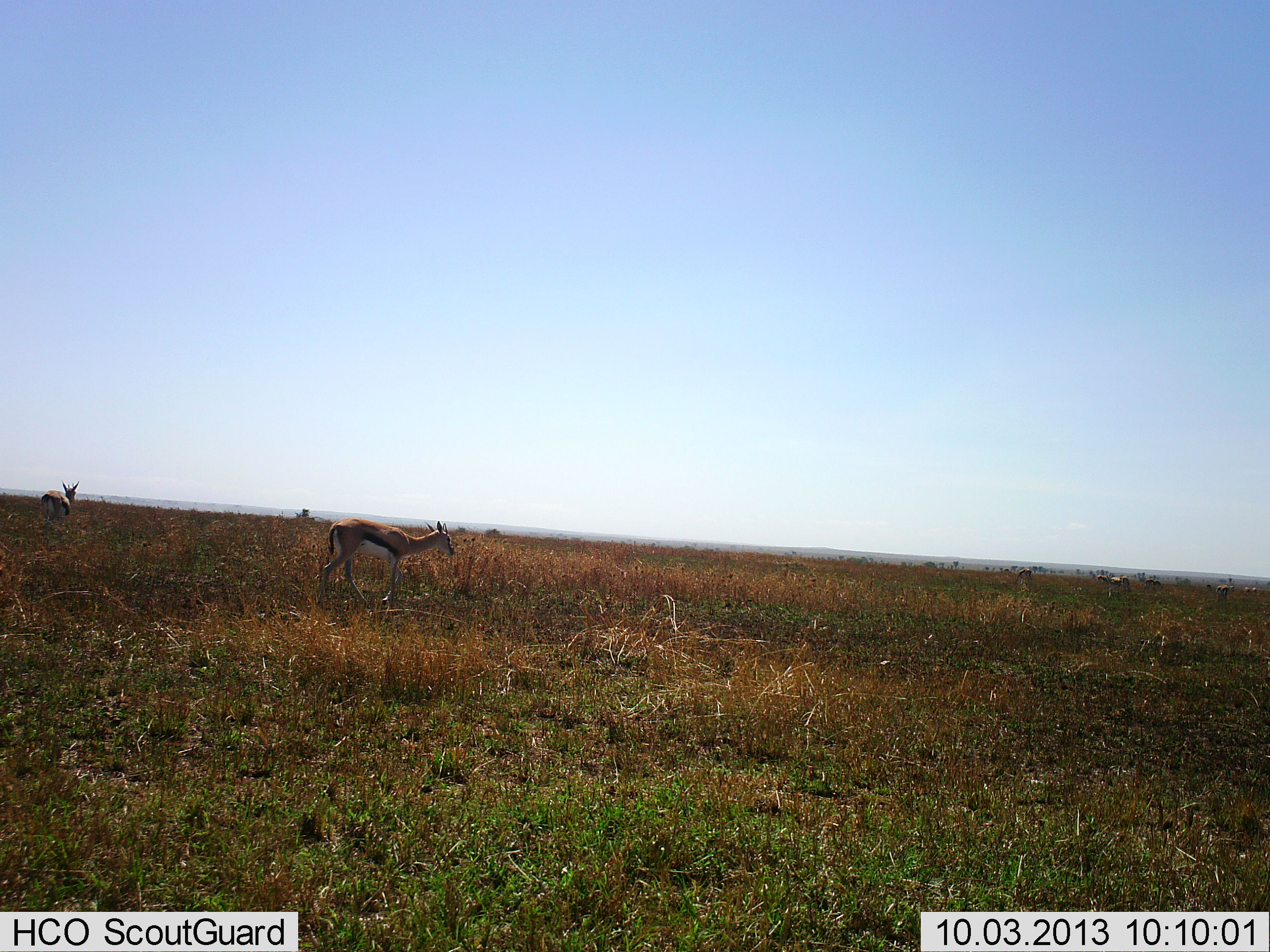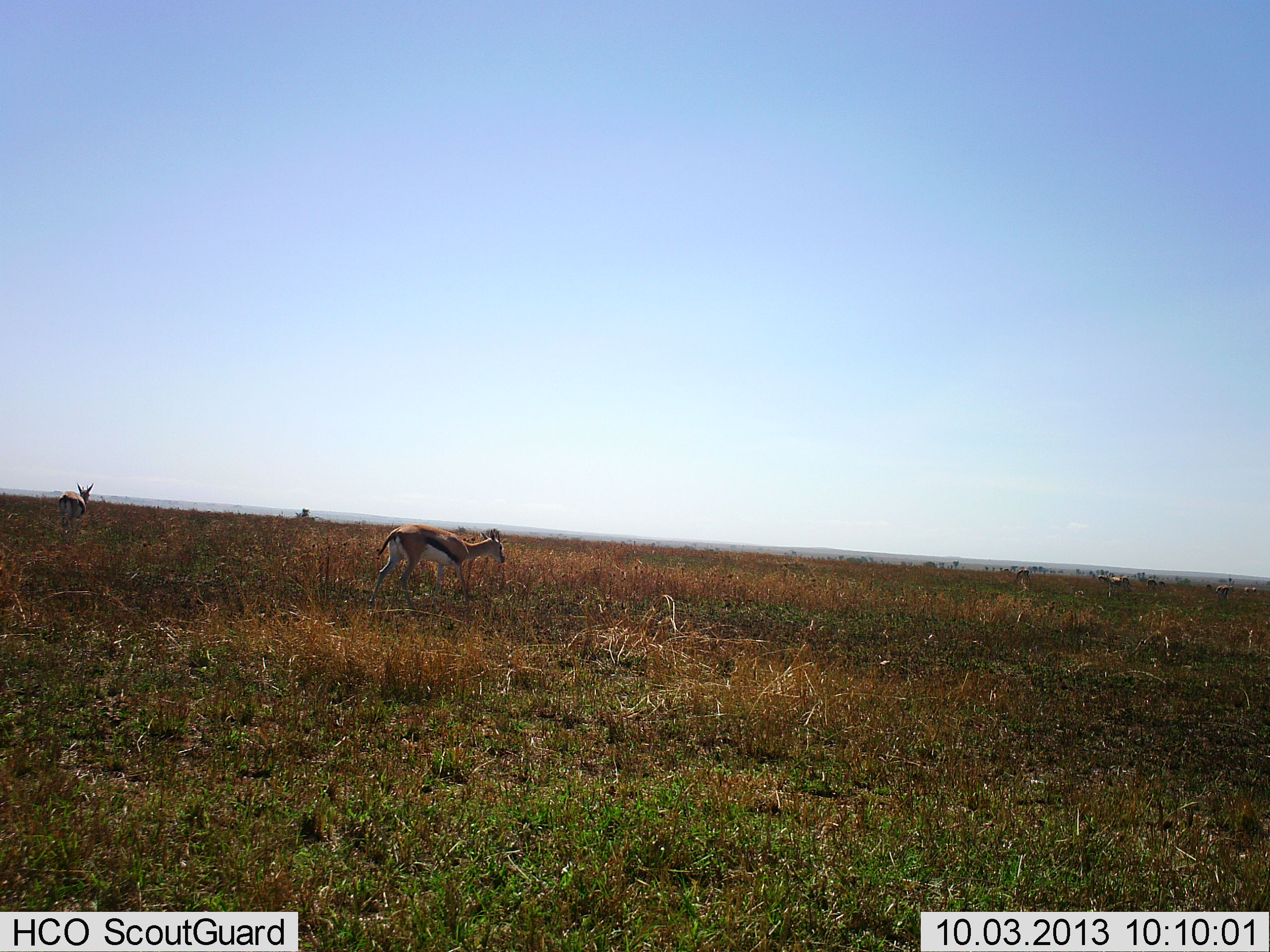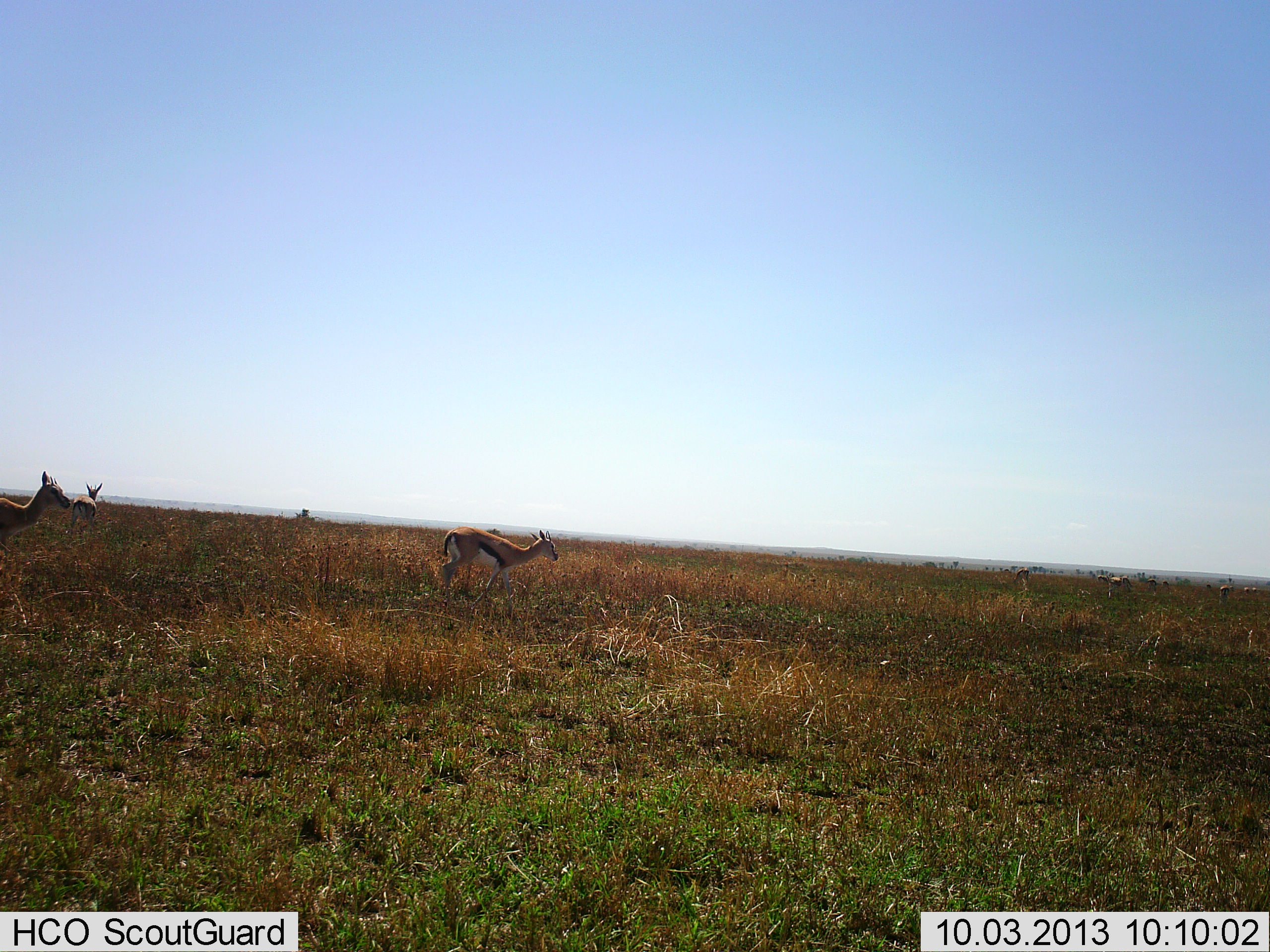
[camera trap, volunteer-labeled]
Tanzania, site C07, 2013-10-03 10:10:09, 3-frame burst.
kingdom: Animalia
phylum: Chordata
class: Mammalia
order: Artiodactyla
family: Bovidae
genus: Eudorcas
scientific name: Eudorcas thomsonii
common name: thomson's gazelle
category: gazellethomsons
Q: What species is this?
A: Gazellethomsons (thomson's gazelle) (Eudorcas thomsonii).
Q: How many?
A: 3.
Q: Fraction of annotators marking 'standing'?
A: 40%.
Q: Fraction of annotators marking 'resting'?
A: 0%.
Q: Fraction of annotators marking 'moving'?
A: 85%.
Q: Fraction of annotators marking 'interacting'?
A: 0%.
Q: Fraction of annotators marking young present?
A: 0%.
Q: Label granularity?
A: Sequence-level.